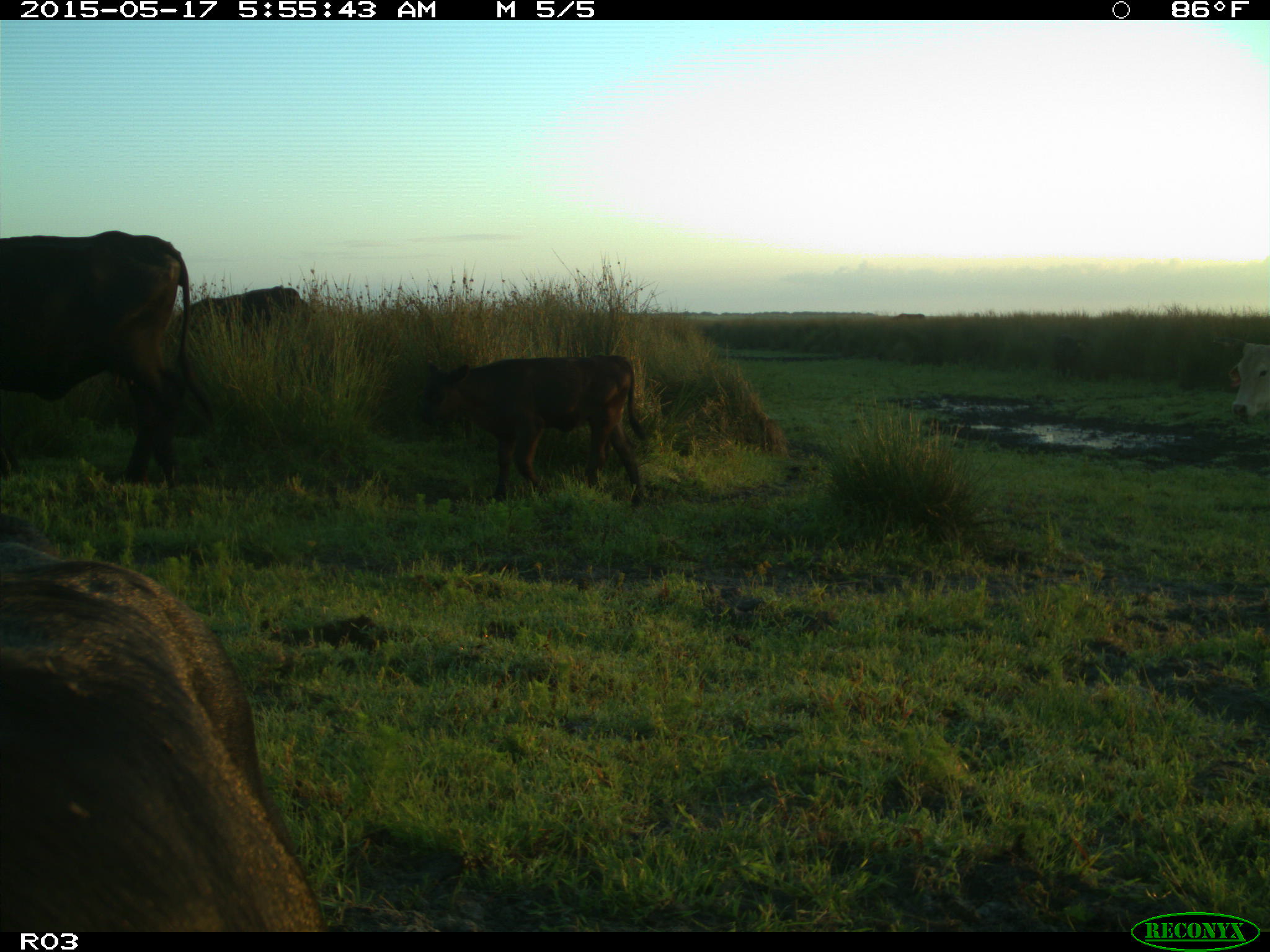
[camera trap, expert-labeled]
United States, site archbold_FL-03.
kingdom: Animalia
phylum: Chordata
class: Mammalia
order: Artiodactyla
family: Bovidae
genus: Bos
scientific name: Bos taurus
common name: domestic cow